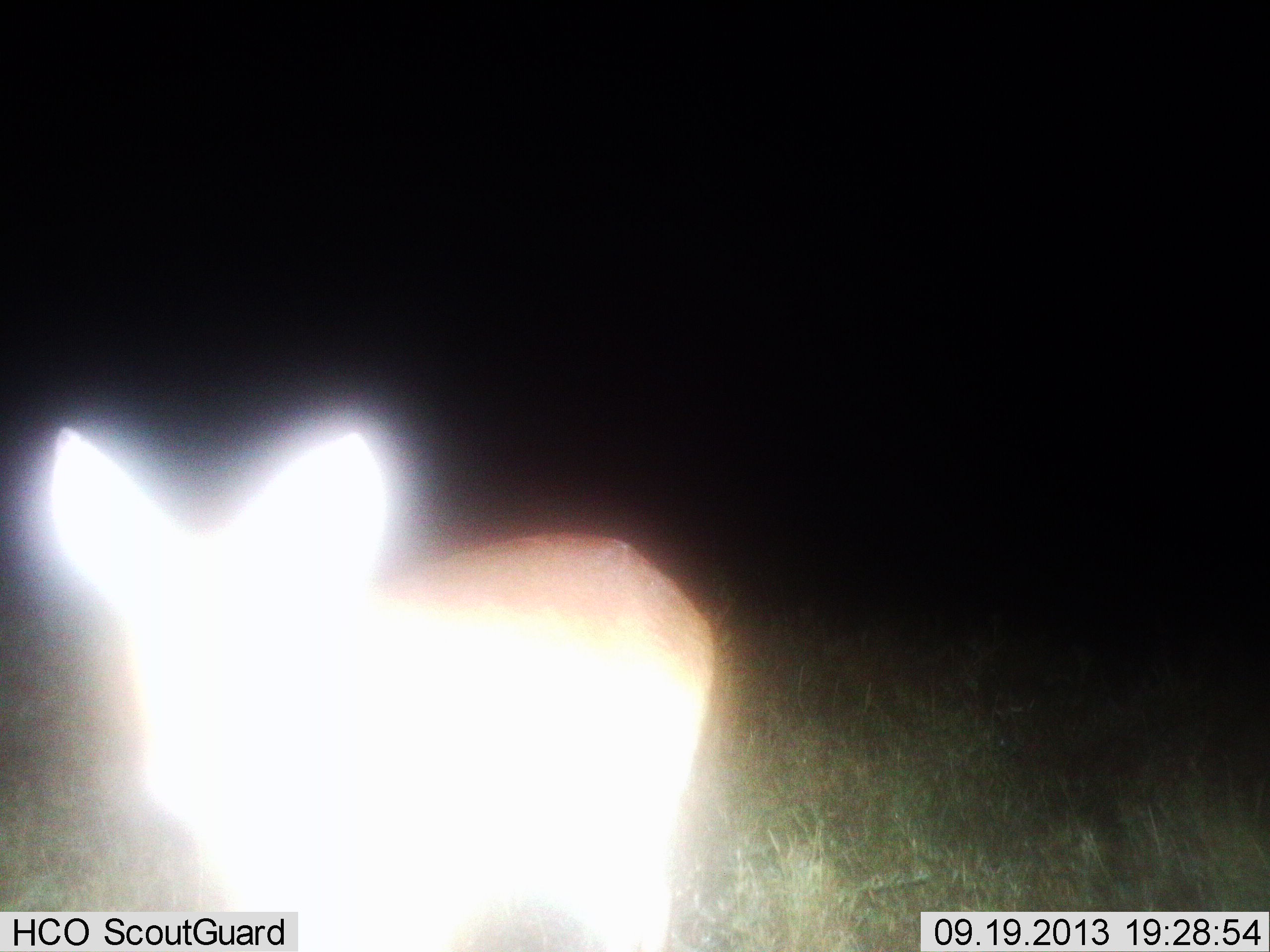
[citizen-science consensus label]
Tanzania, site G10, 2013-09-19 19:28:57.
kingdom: Animalia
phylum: Chordata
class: Mammalia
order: Artiodactyla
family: Bovidae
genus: Redunca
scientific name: Redunca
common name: reedbuck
Reedbuck (Redunca), count 1. Behavior (volunteer vote fractions): standing 100%, resting 0%, moving 0%, interacting 0%. Young present (vote fraction): 0%. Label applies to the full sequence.